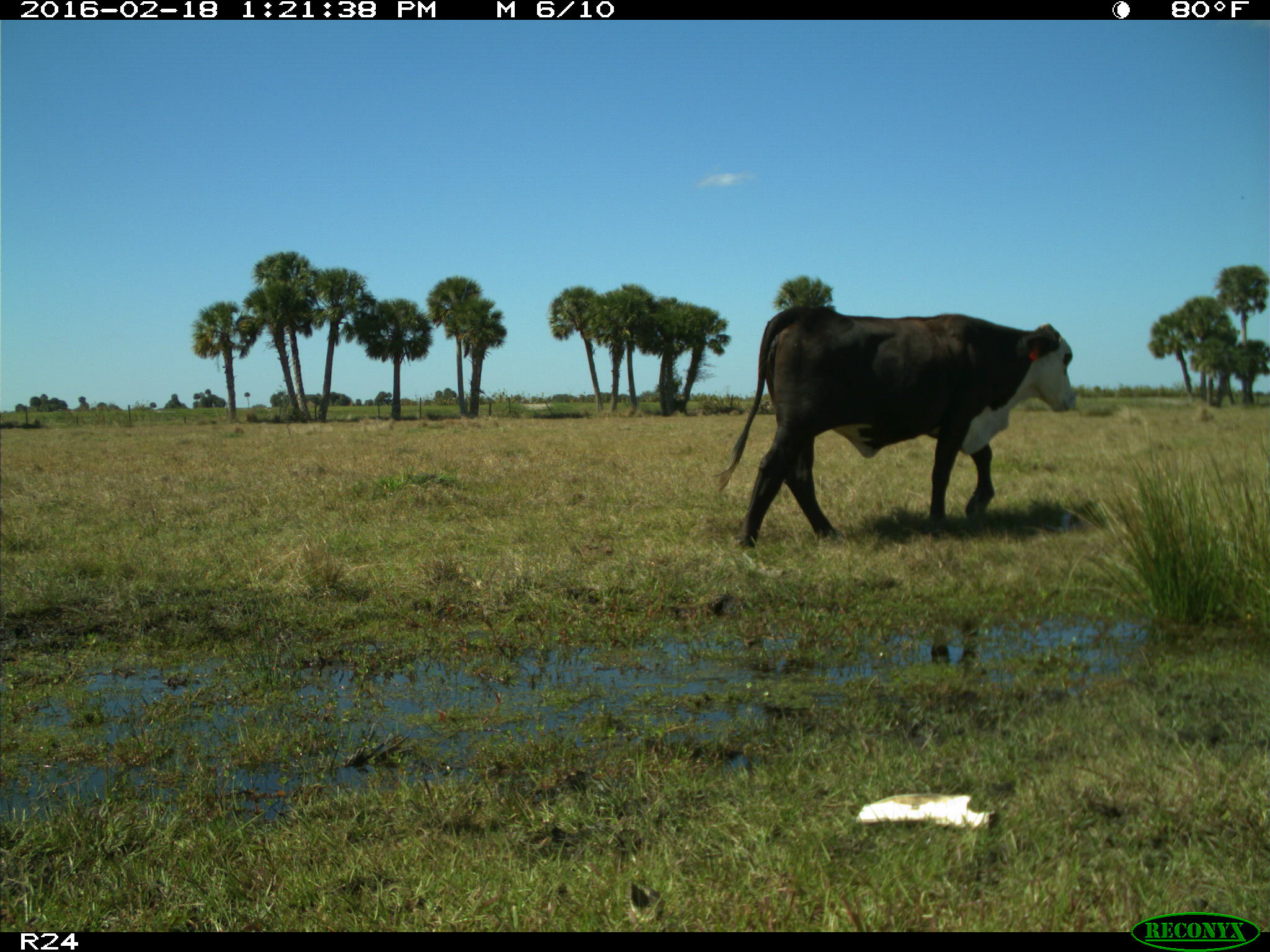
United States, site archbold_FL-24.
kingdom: Animalia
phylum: Chordata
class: Mammalia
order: Artiodactyla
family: Bovidae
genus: Bos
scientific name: Bos taurus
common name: domestic cow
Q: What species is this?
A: Bos taurus (domestic cow).